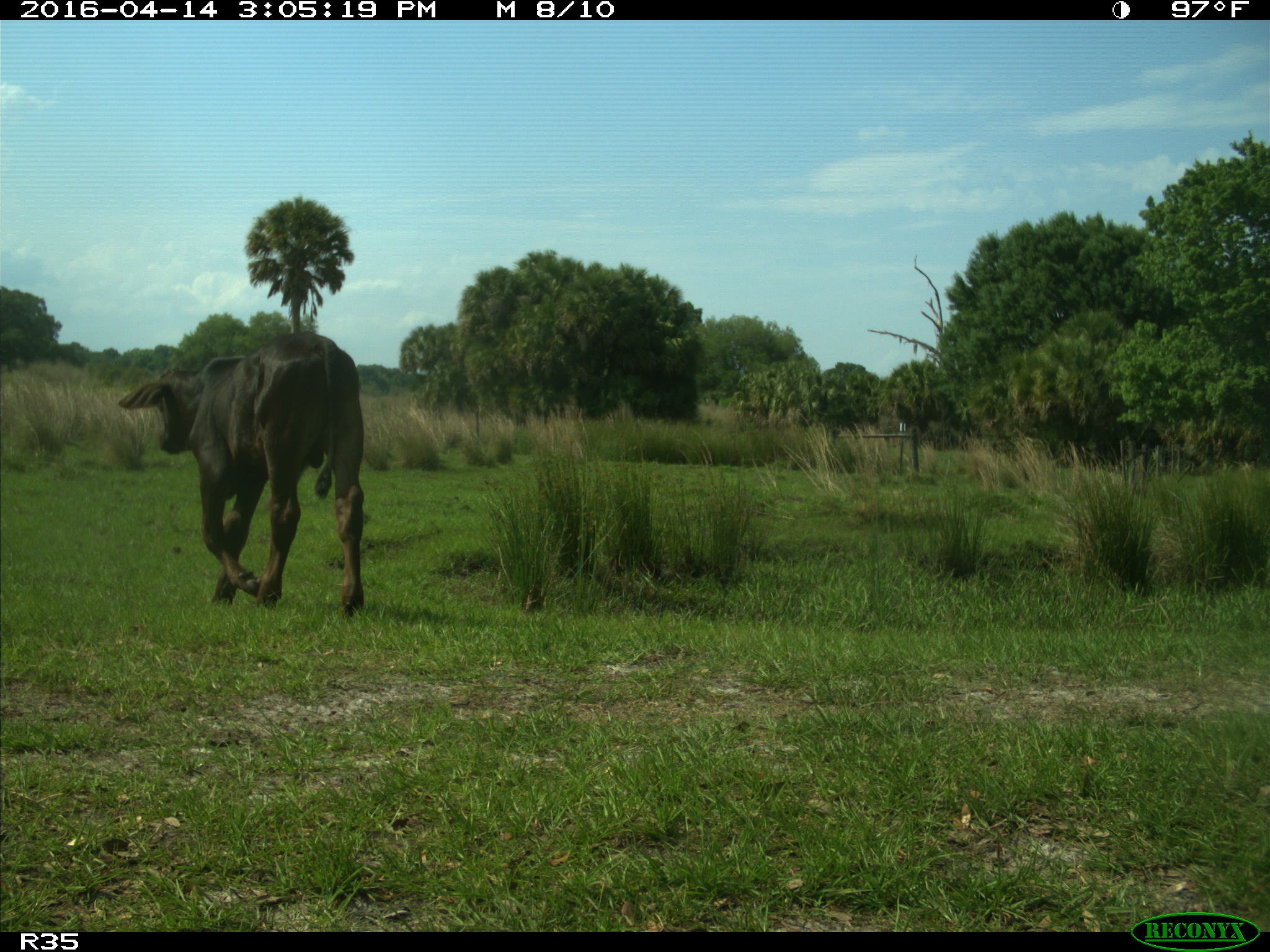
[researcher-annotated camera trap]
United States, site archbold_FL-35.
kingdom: Animalia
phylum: Chordata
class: Mammalia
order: Artiodactyla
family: Bovidae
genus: Bos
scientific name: Bos taurus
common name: domestic cow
Bos taurus (domestic cow).